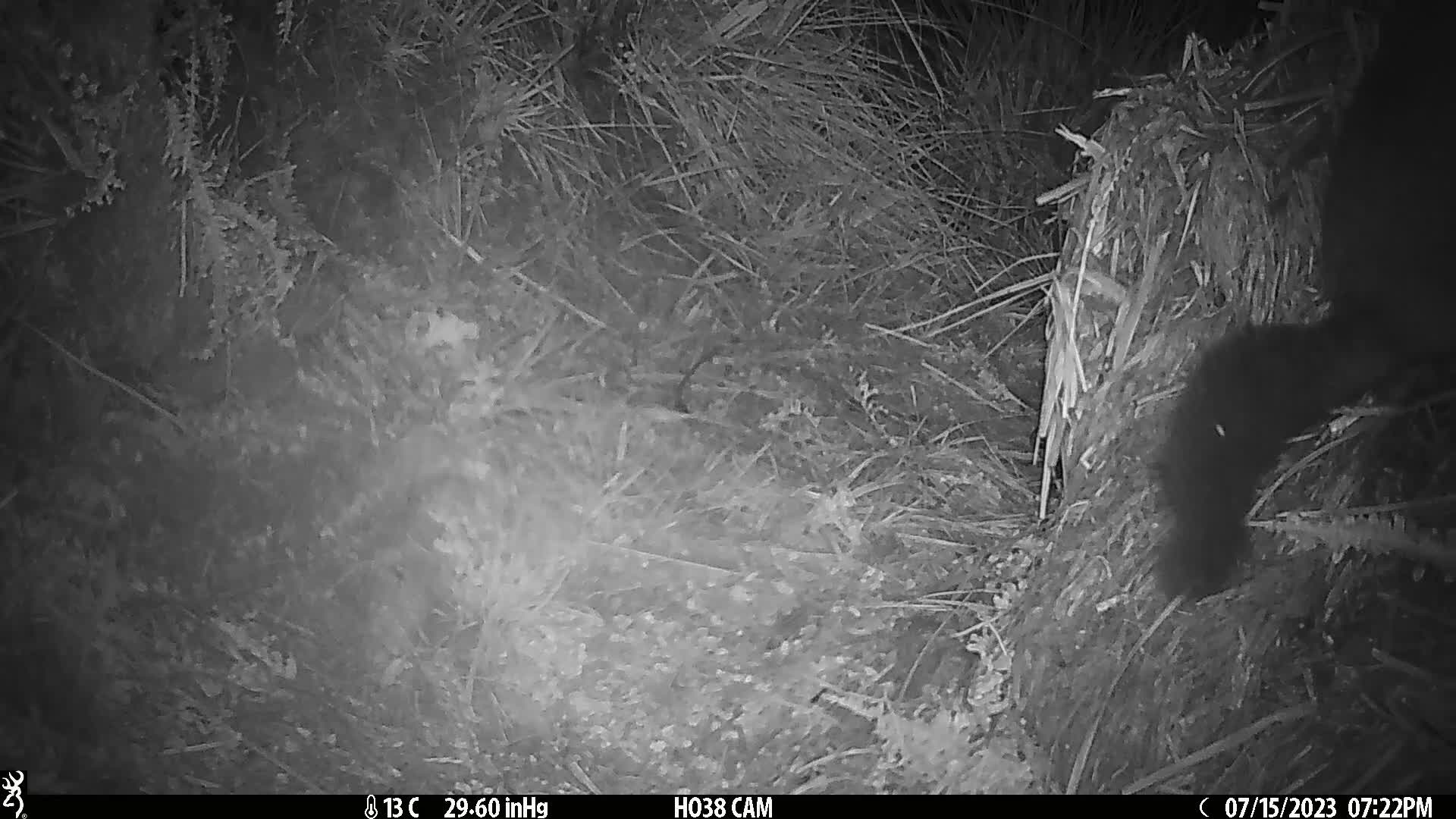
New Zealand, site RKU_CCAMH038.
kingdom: Animalia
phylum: Chordata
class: Mammalia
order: Diprotodontia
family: Phalangeridae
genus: Trichosurus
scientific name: Trichosurus vulpecula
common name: common brushtail possum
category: possum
Possum (common brushtail possum) (Trichosurus vulpecula).